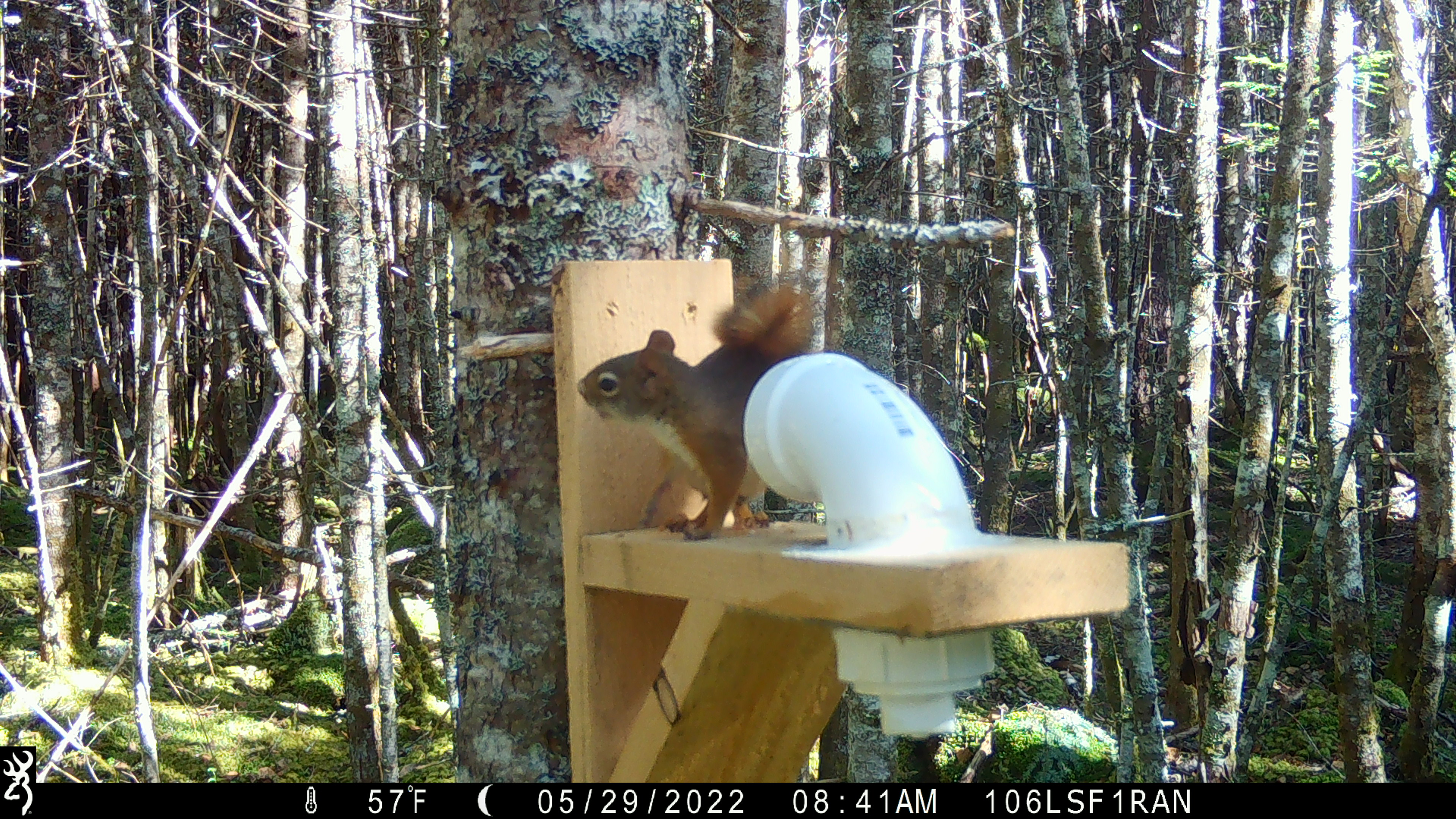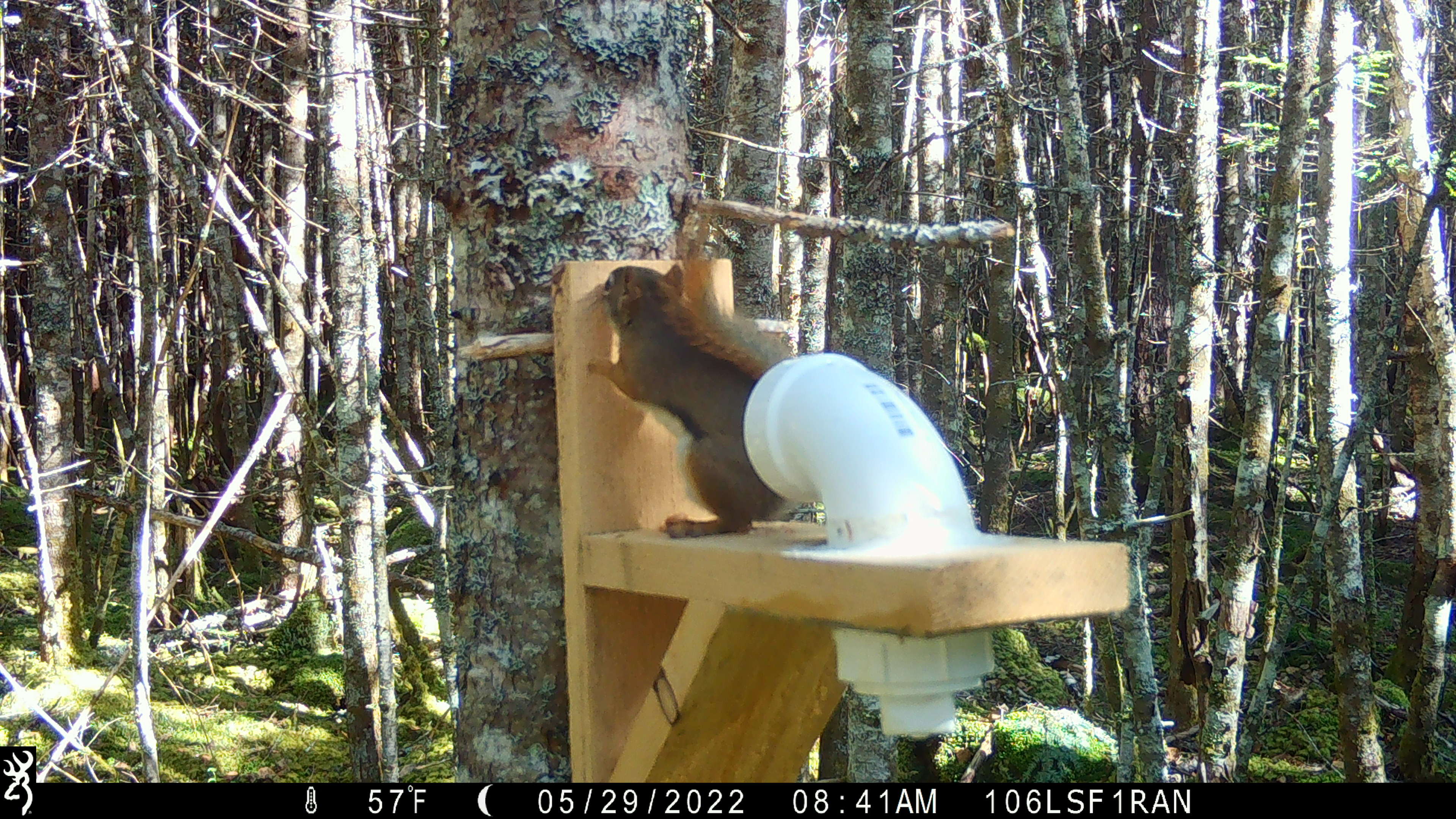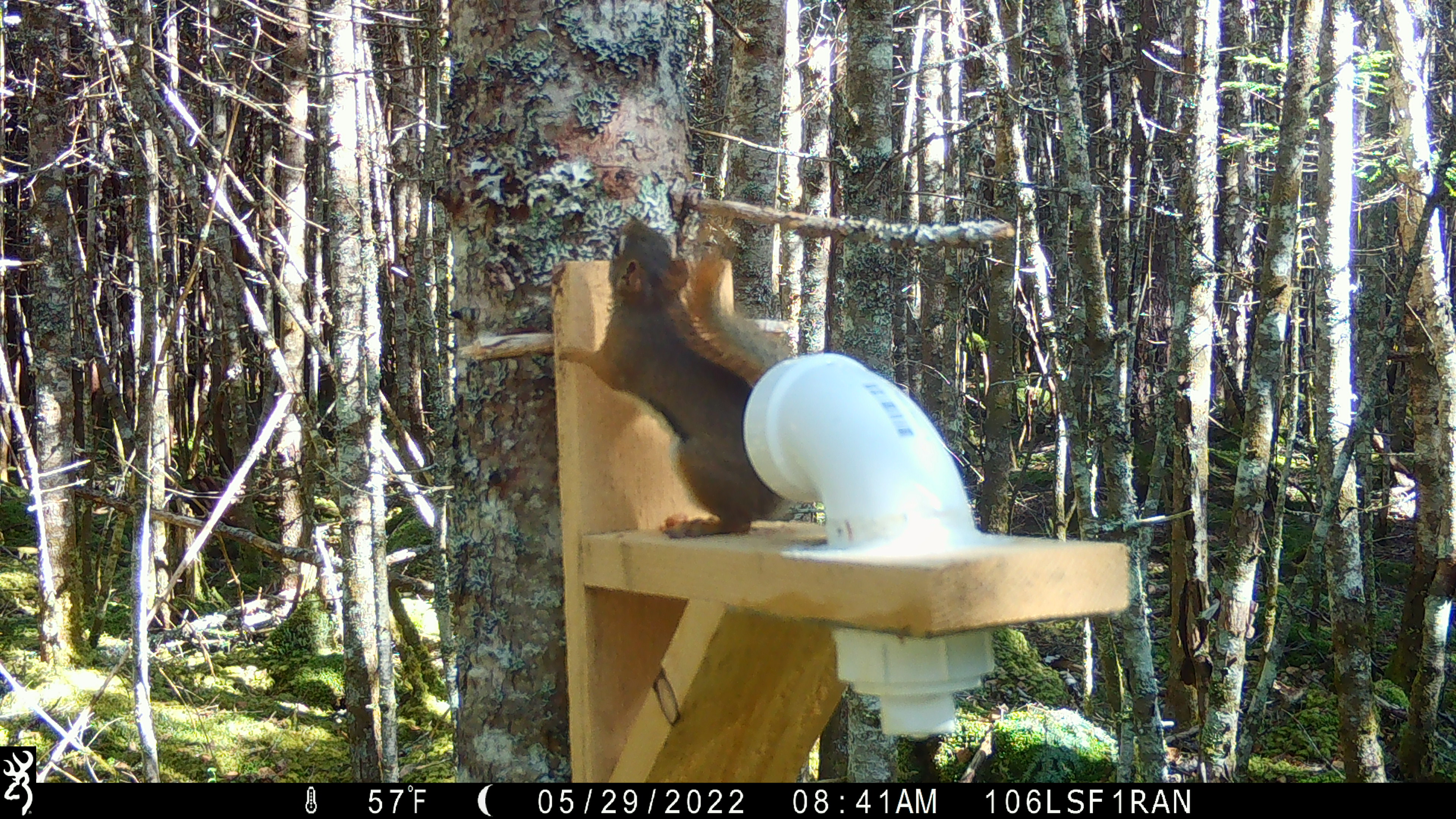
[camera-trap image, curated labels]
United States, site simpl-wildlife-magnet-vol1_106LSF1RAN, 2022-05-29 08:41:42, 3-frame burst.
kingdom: Animalia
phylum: Chordata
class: Mammalia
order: Rodentia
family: Sciuridae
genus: Tamiasciurus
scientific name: Tamiasciurus hudsonicus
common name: red squirrel